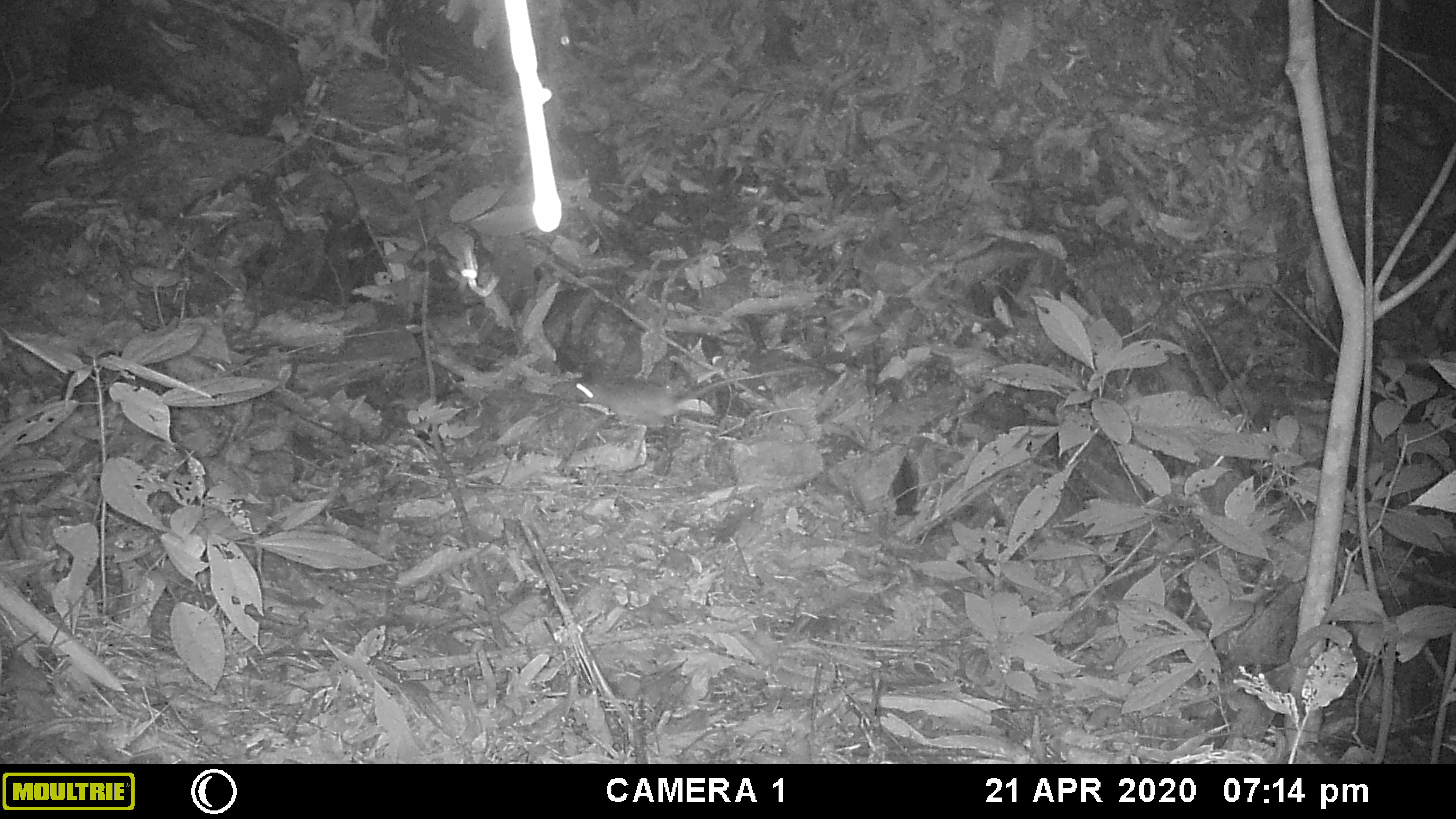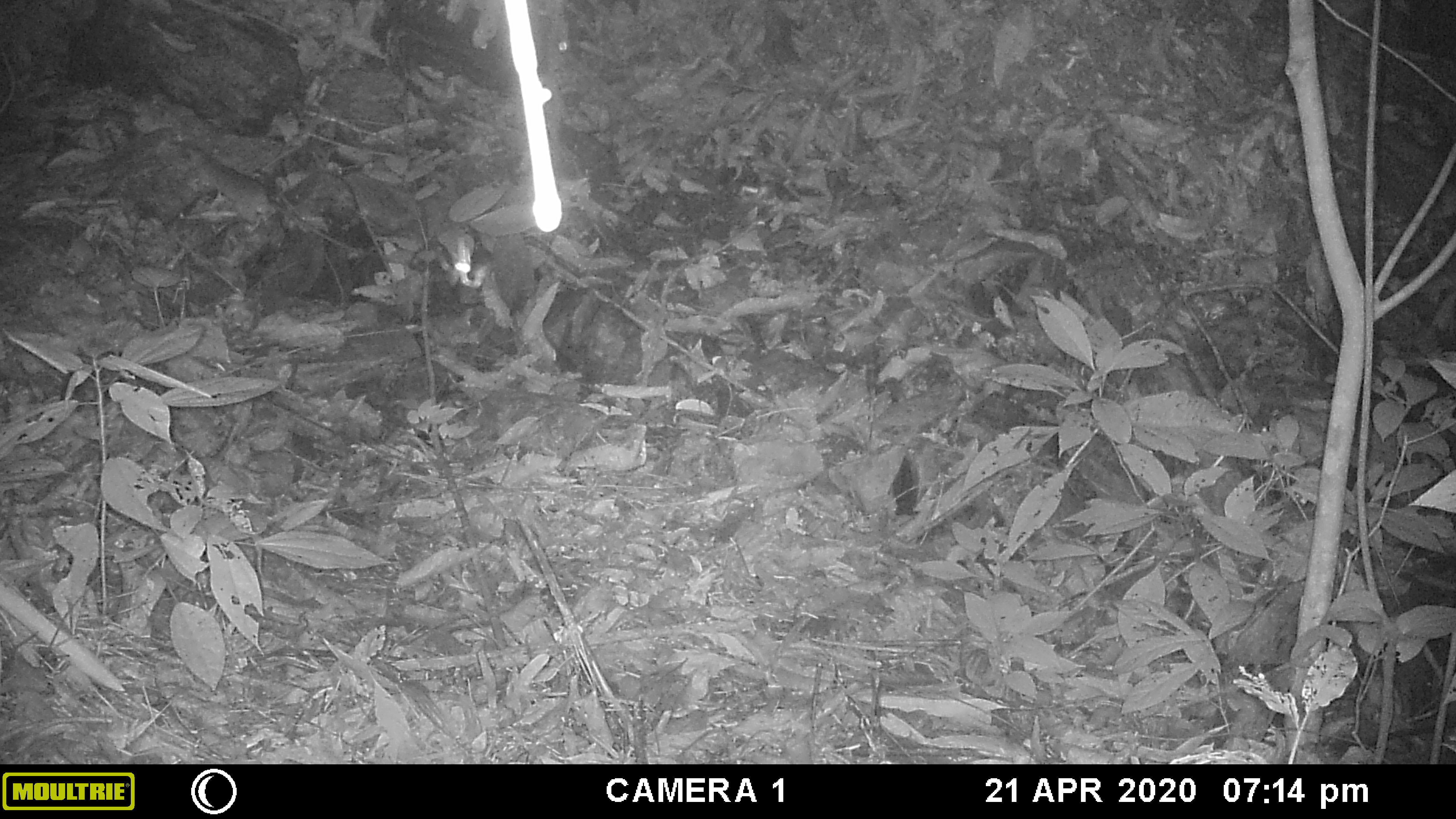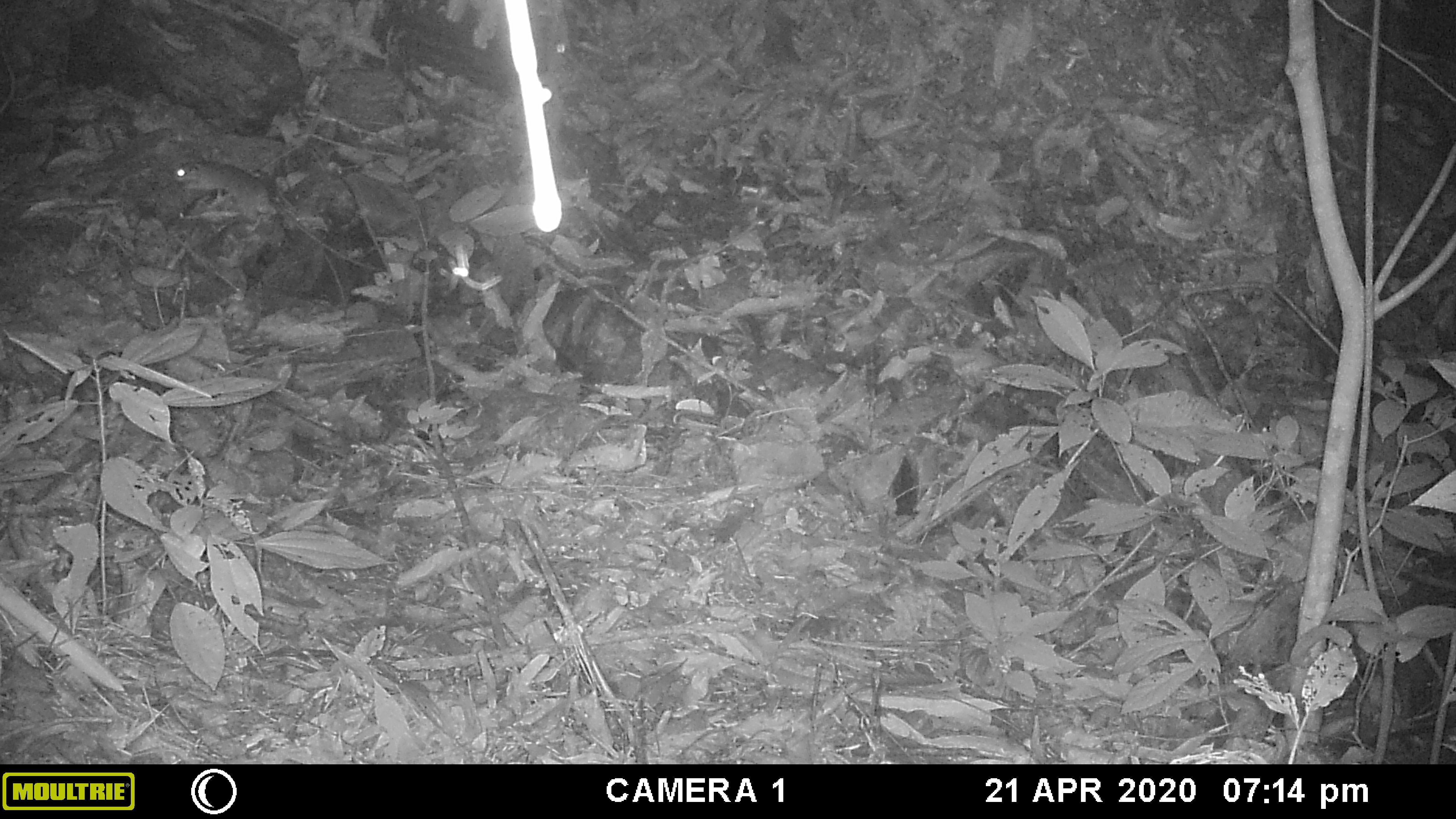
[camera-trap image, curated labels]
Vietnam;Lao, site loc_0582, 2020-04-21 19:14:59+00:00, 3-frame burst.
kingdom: Animalia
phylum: Chordata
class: Mammalia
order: Rodentia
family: Muridae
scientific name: Muridae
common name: old-world mice and rats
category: unidentified murid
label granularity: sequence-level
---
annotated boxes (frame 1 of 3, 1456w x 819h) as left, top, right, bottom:
unidentified murid: 548, 371, 779, 426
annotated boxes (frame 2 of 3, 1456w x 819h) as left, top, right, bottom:
unidentified murid: 188, 146, 365, 256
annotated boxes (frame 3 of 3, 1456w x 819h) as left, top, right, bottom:
unidentified murid: 172, 162, 280, 224